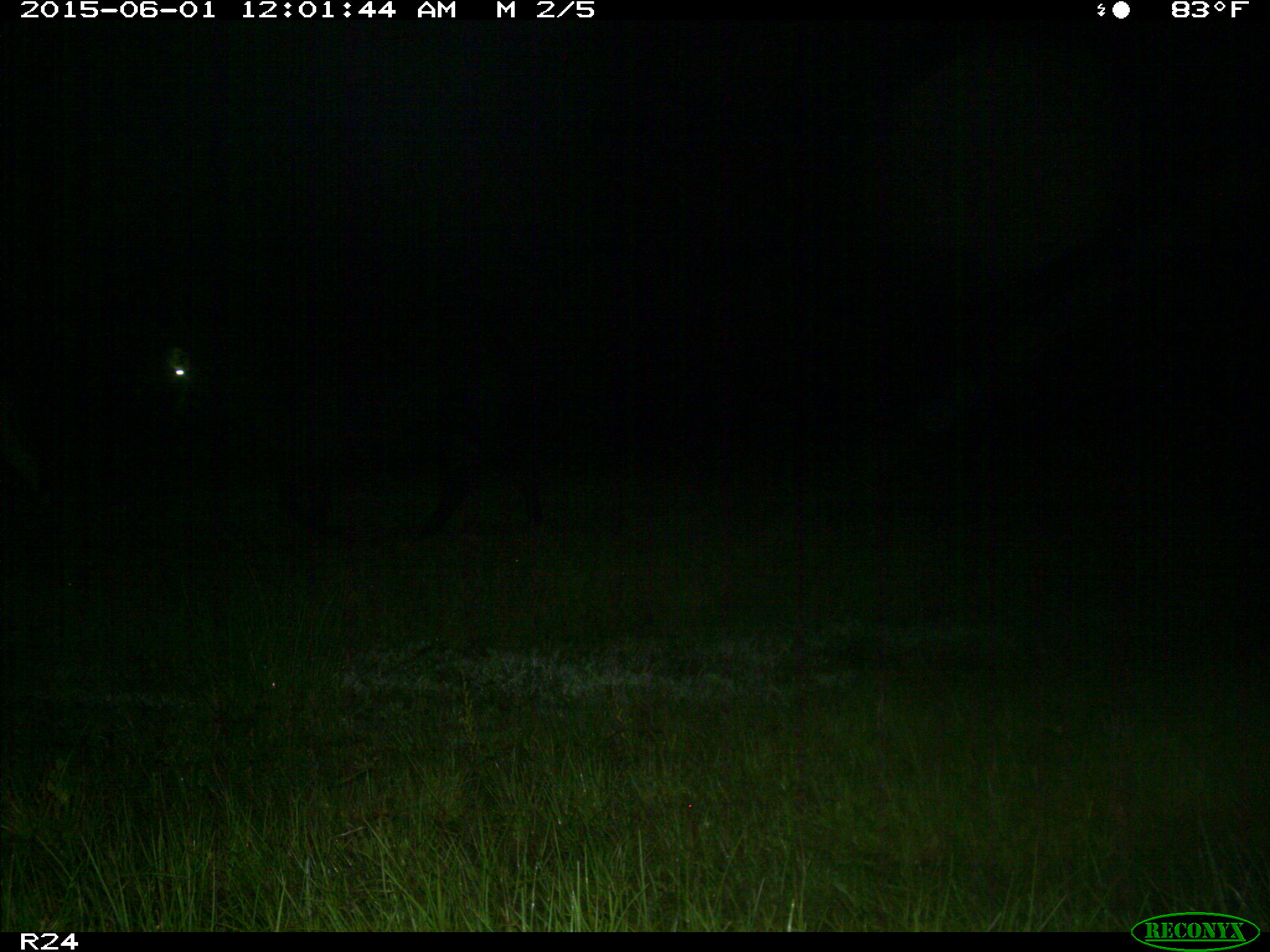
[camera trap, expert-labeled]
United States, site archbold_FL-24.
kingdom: Animalia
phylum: Chordata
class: Mammalia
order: Artiodactyla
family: Bovidae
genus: Bos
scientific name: Bos taurus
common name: domestic cow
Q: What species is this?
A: Bos taurus (domestic cow).